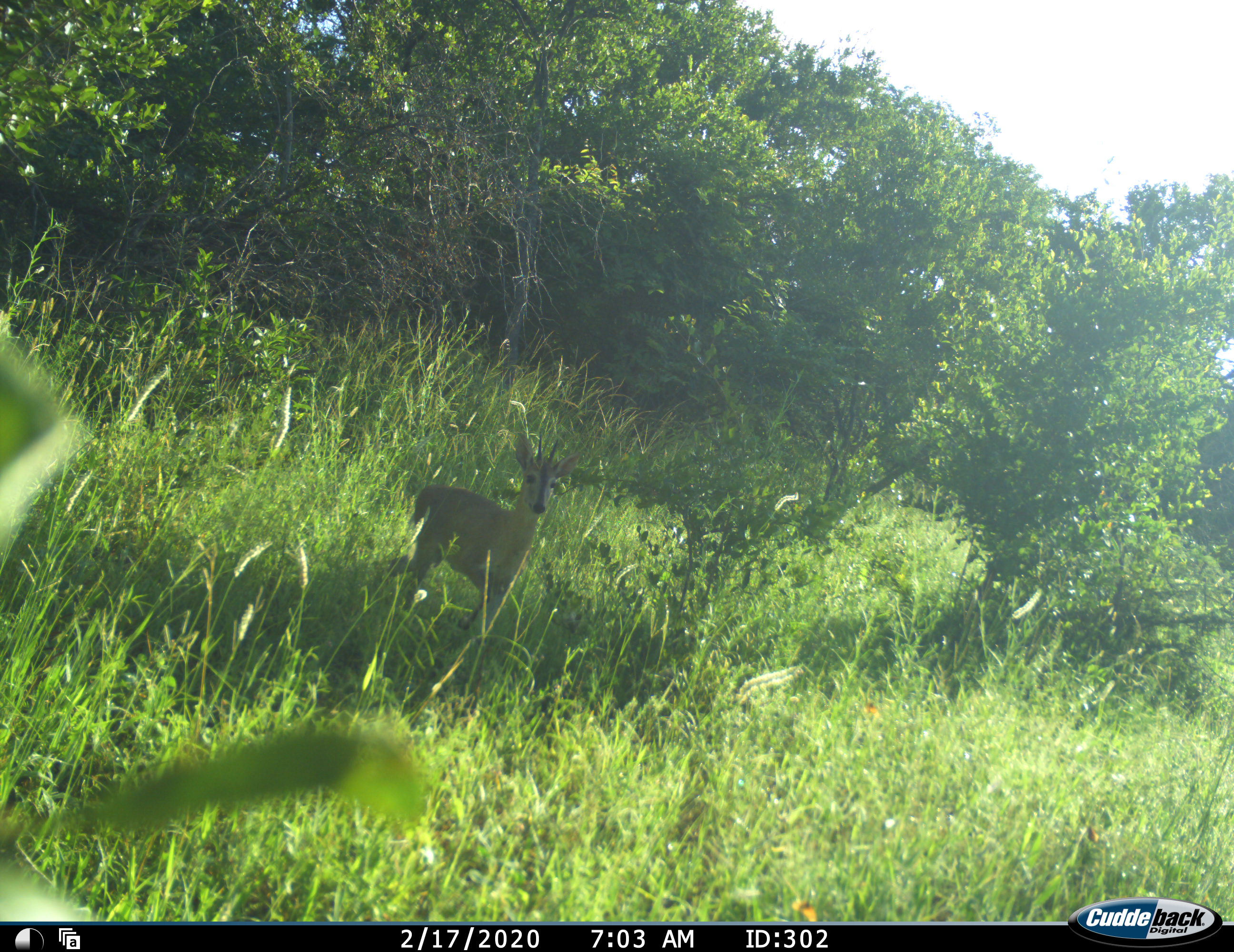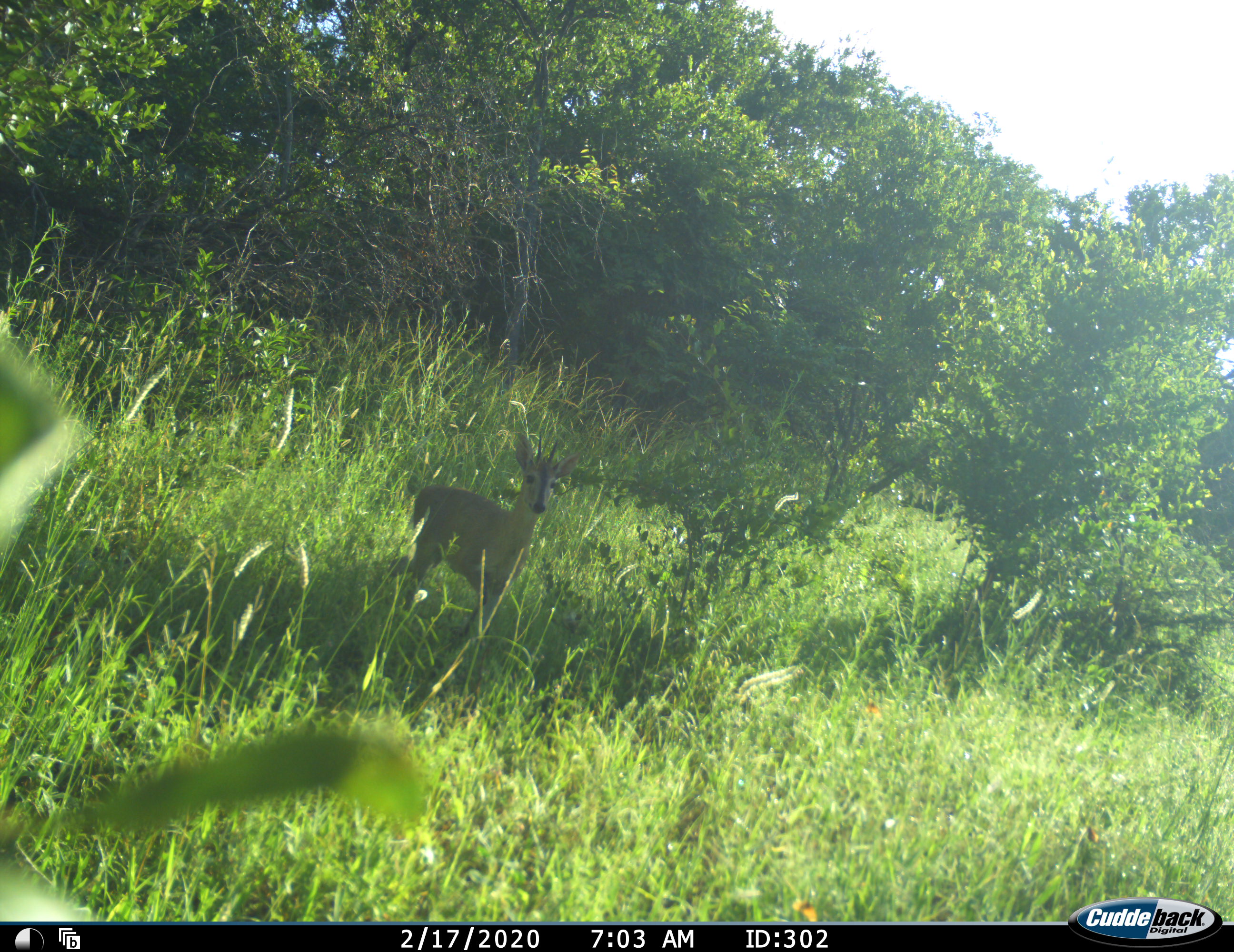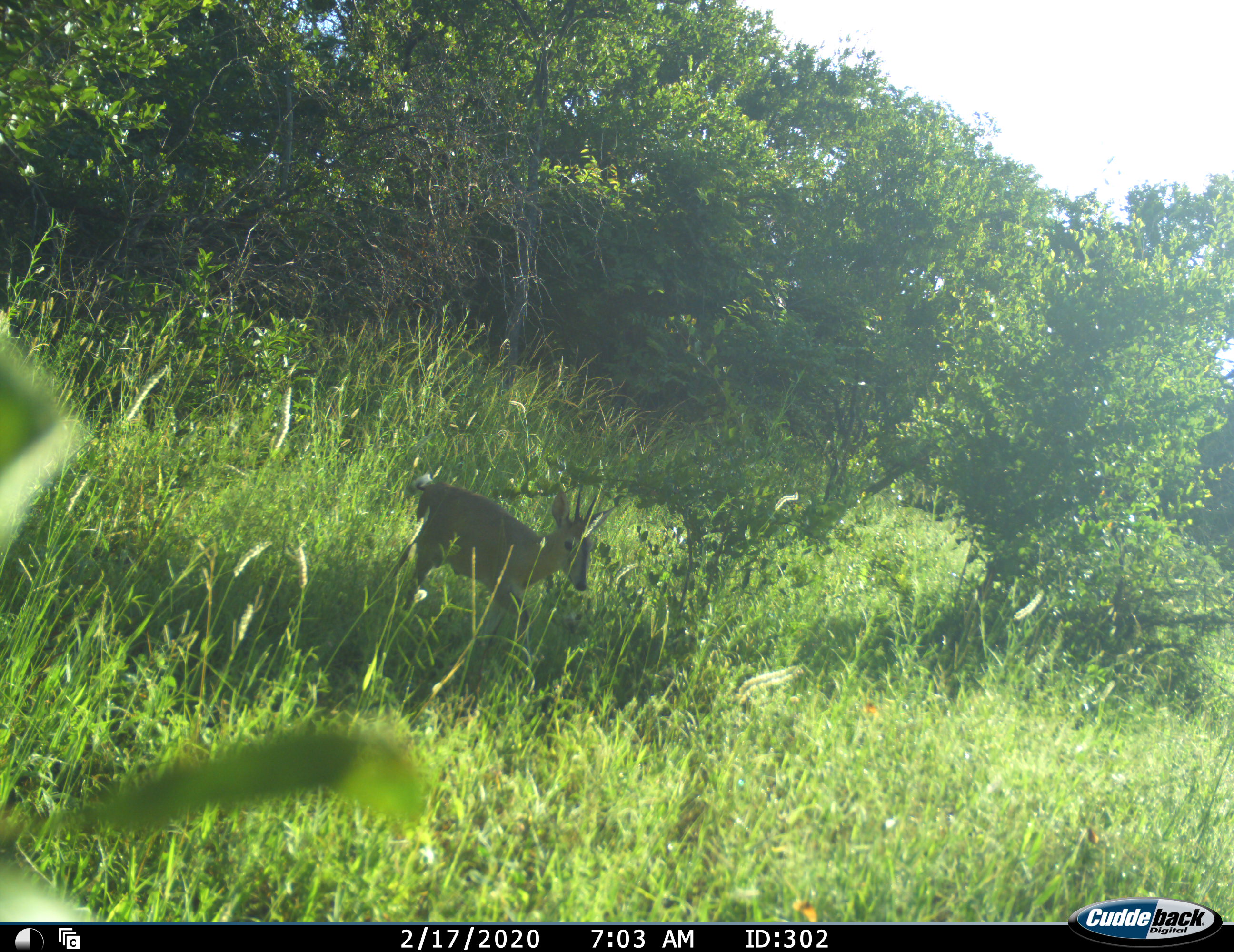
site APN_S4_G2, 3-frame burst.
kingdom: Animalia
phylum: Chordata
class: Mammalia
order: Artiodactyla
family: Bovidae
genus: Sylvicapra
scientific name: Sylvicapra grimmia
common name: common duiker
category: duikercommongrey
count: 1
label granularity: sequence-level